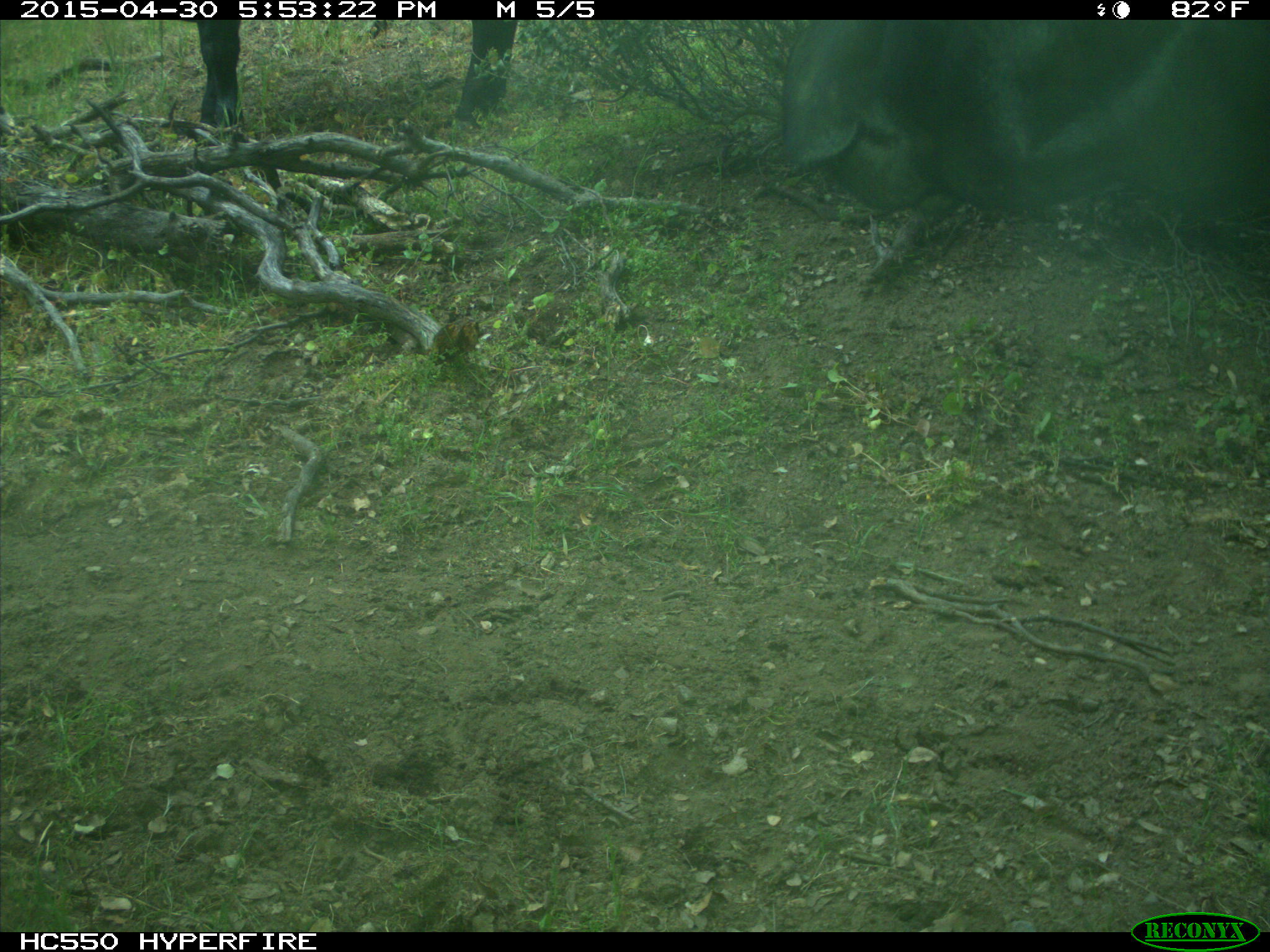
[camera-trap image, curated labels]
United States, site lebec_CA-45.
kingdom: Animalia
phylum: Chordata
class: Mammalia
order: Artiodactyla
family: Bovidae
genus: Bos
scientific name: Bos taurus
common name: domestic cow